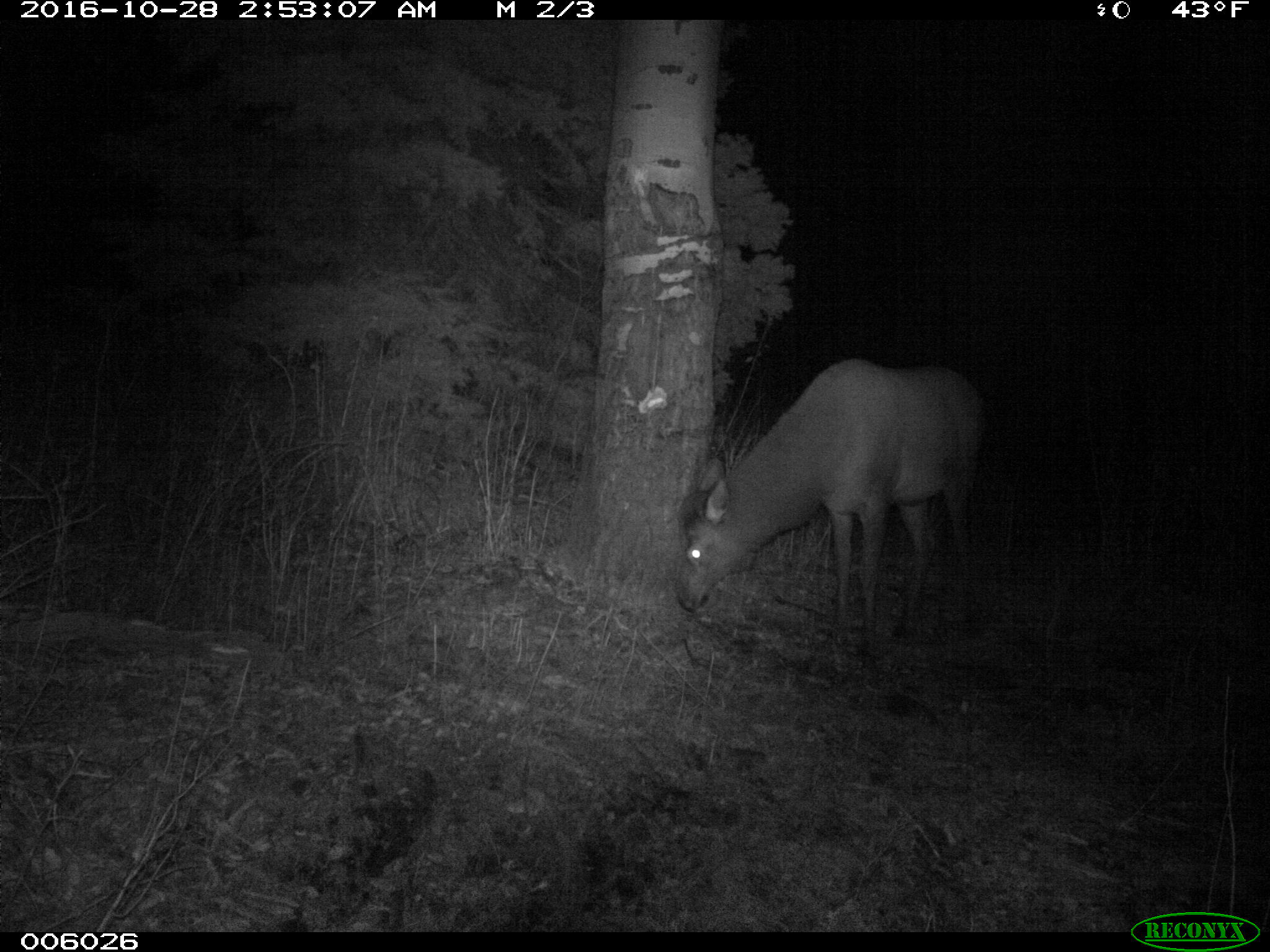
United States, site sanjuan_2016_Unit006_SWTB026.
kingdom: Animalia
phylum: Chordata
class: Mammalia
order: Artiodactyla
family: Cervidae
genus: Cervus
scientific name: Cervus elaphus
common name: red deer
Cervus elaphus (red deer).